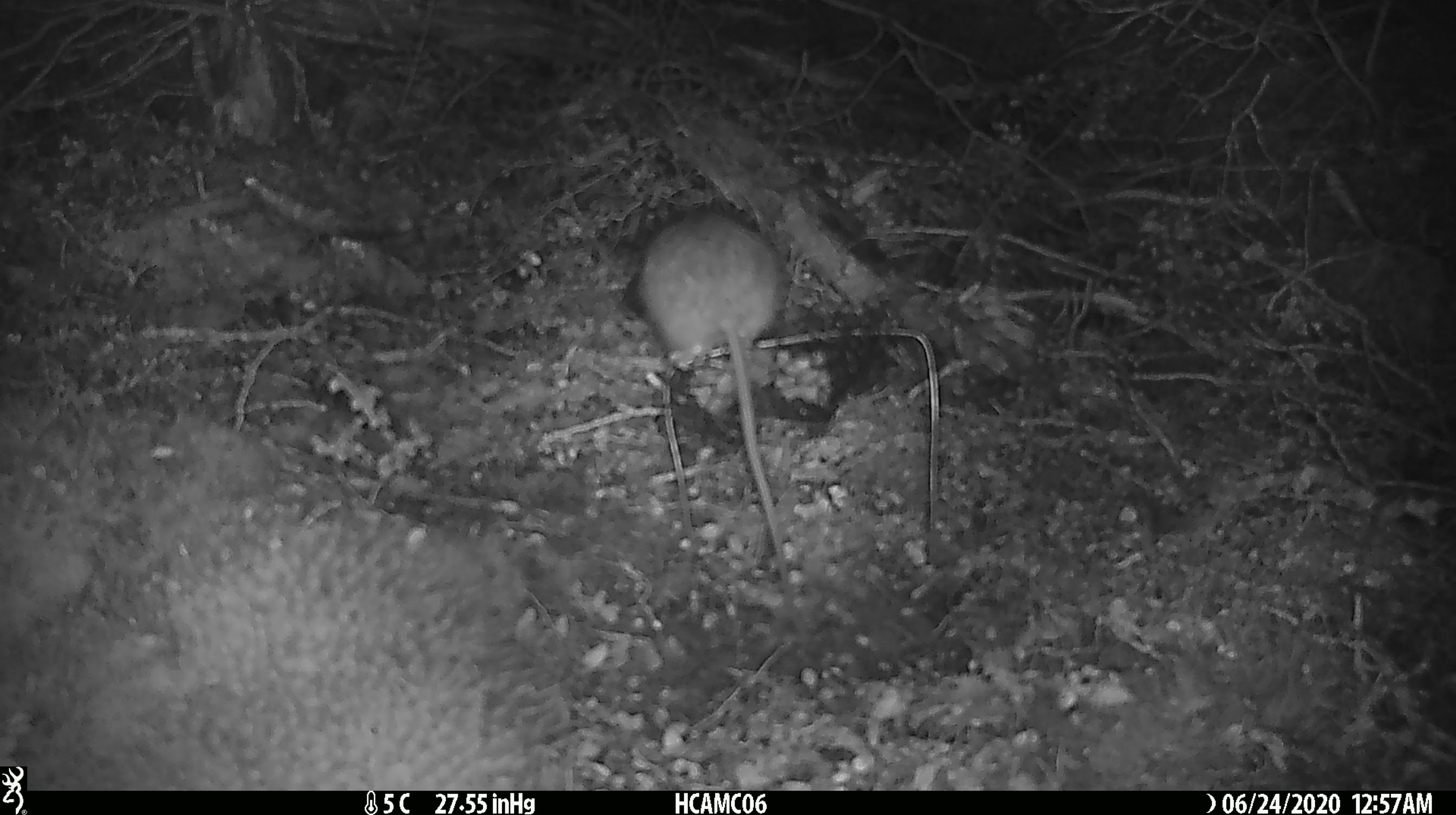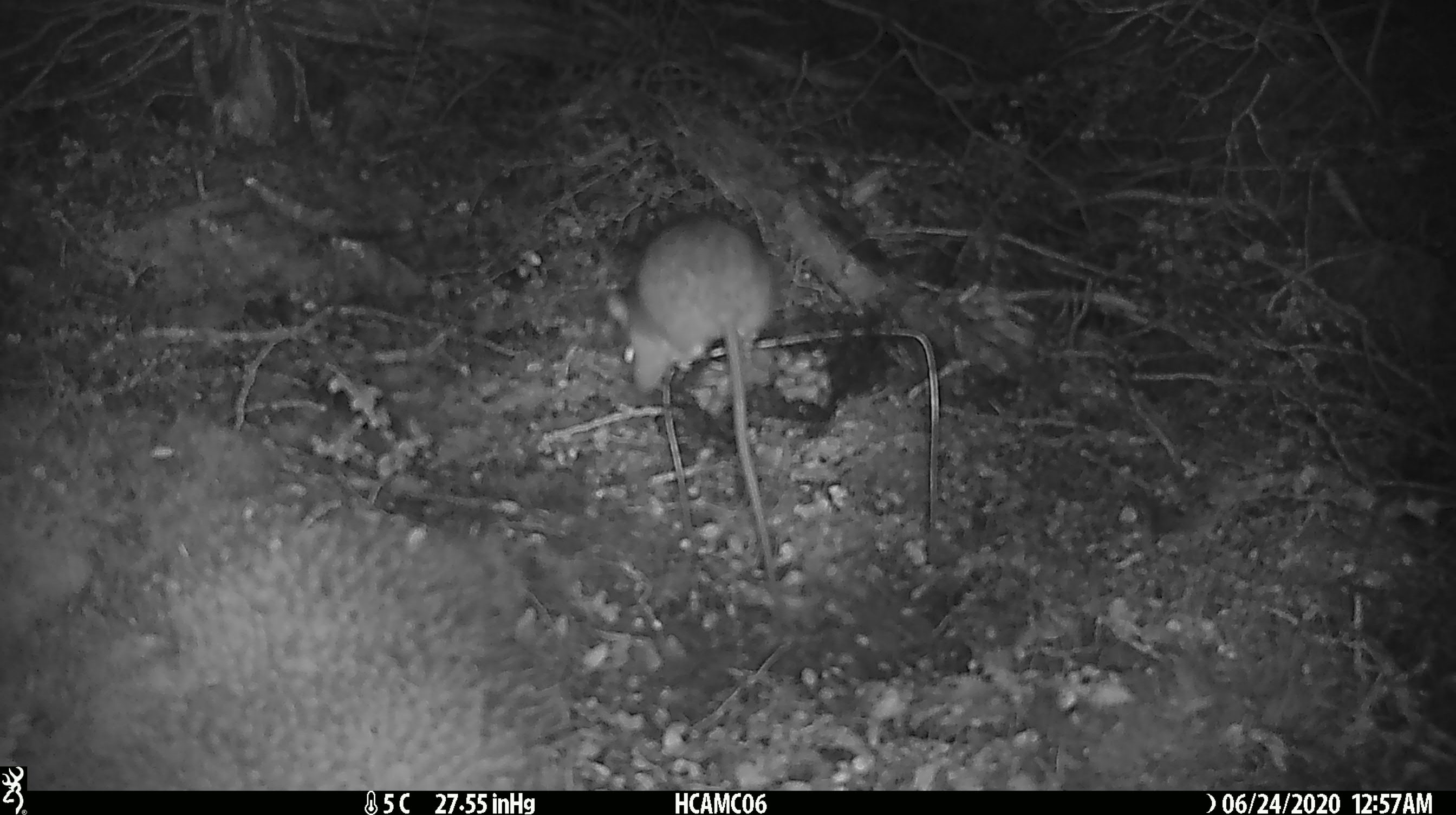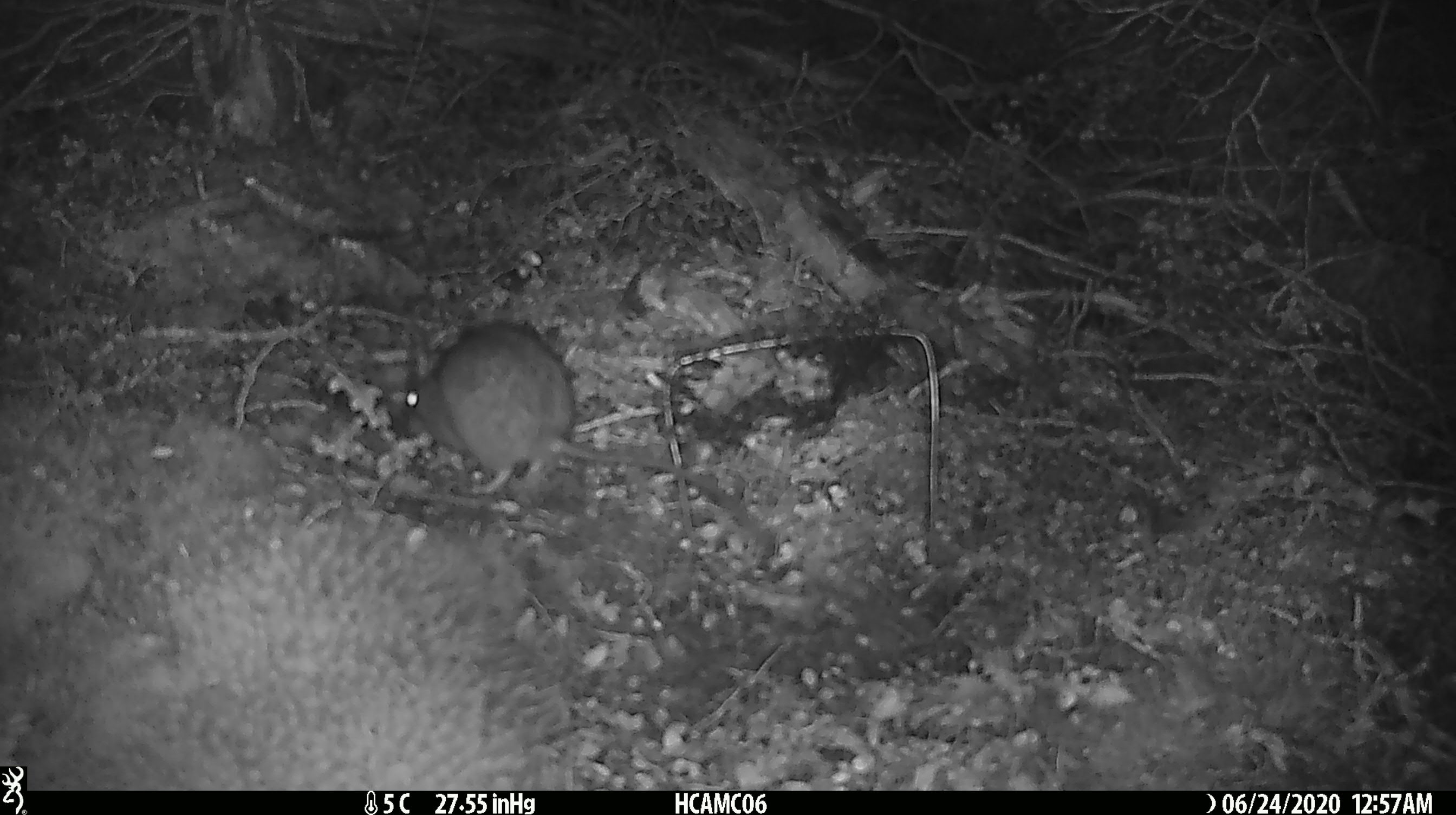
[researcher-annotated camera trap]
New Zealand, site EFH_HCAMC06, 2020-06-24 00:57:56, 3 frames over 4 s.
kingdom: Animalia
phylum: Chordata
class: Mammalia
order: Rodentia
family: Muridae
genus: Rattus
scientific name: Rattus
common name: rat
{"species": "rat (Rattus)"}